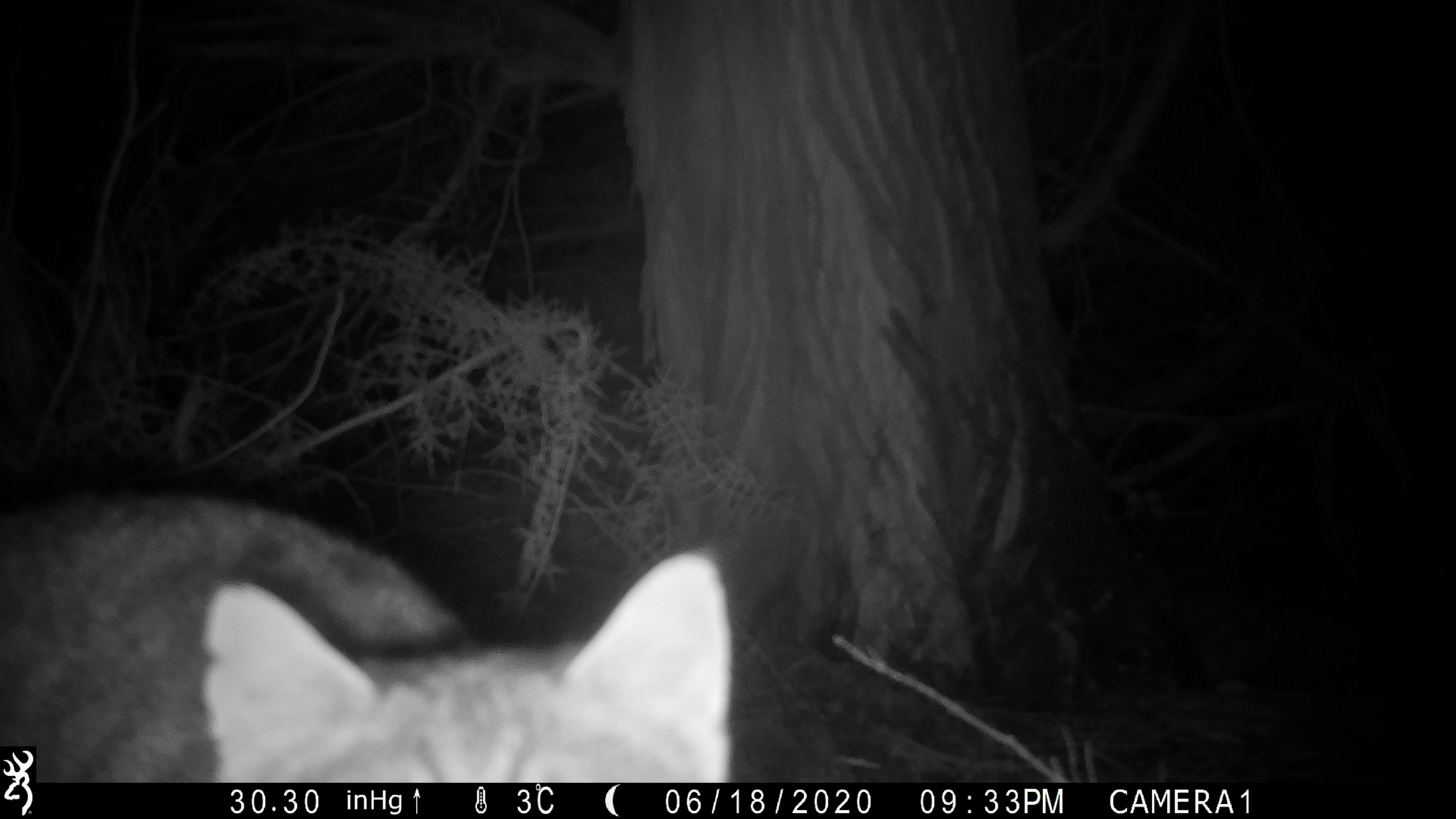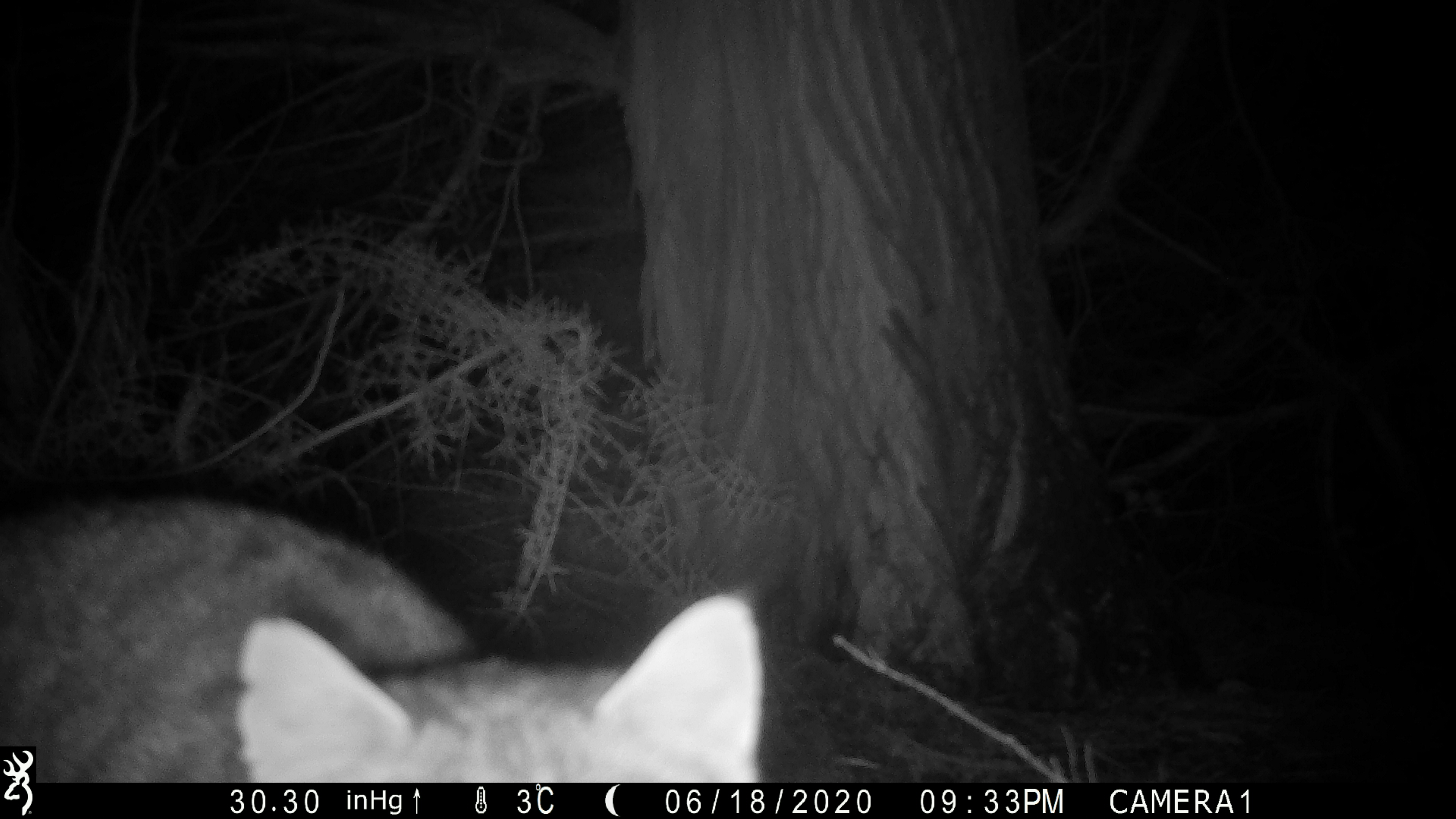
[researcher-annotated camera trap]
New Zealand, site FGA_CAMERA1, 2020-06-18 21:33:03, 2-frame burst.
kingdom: Animalia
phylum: Chordata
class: Mammalia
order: Carnivora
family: Felidae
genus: Felis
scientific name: Felis catus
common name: domestic cat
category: cat